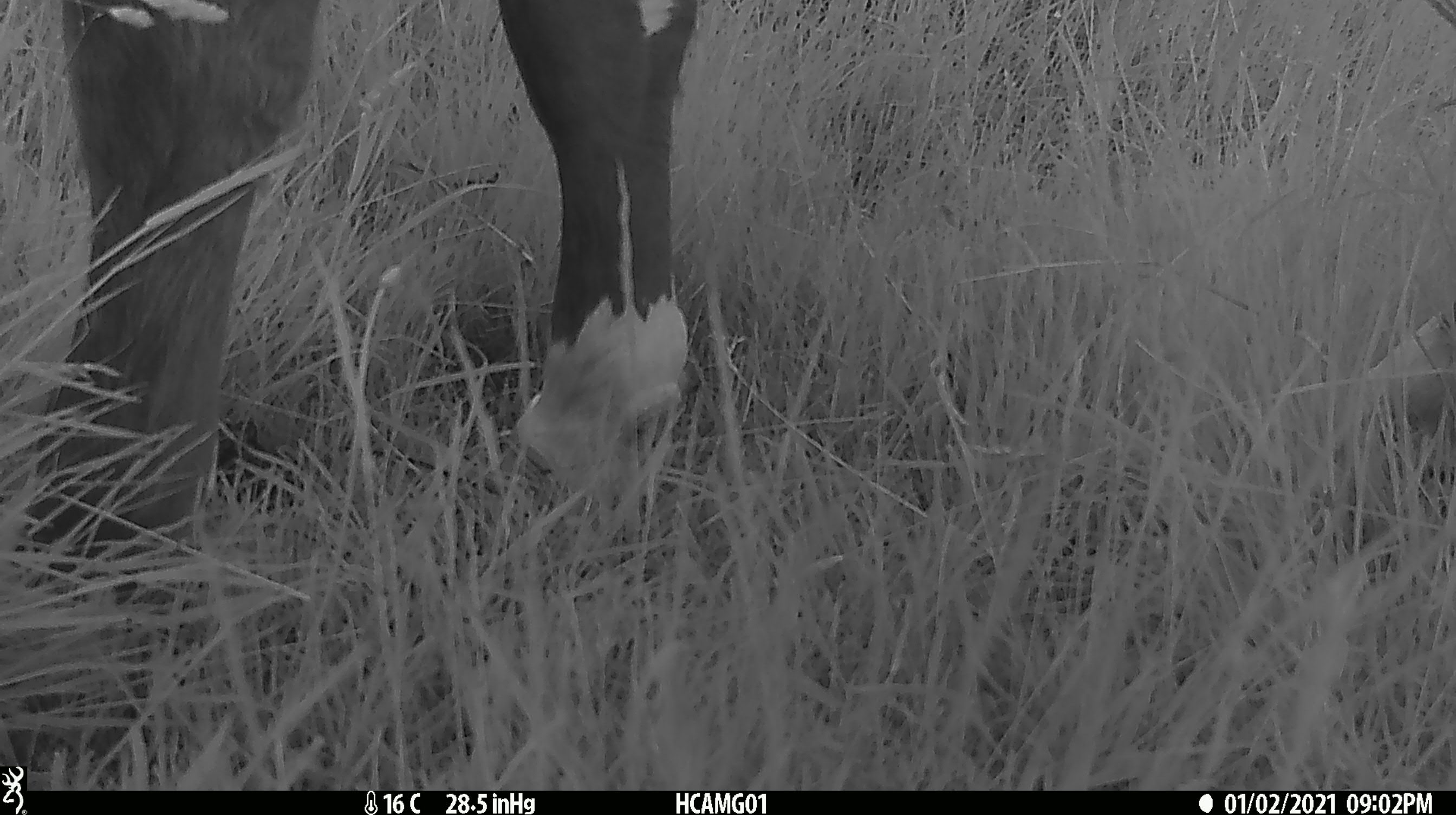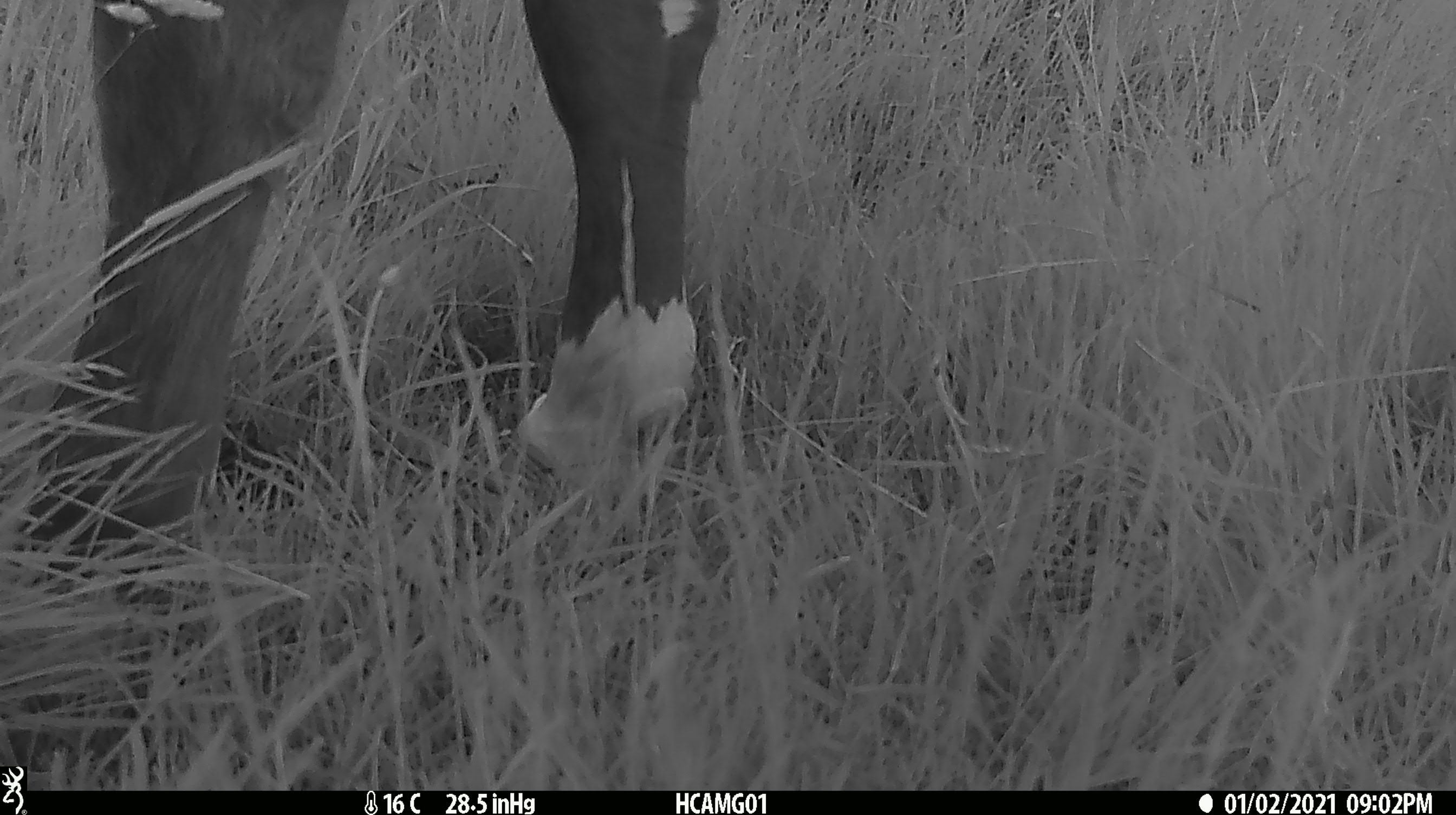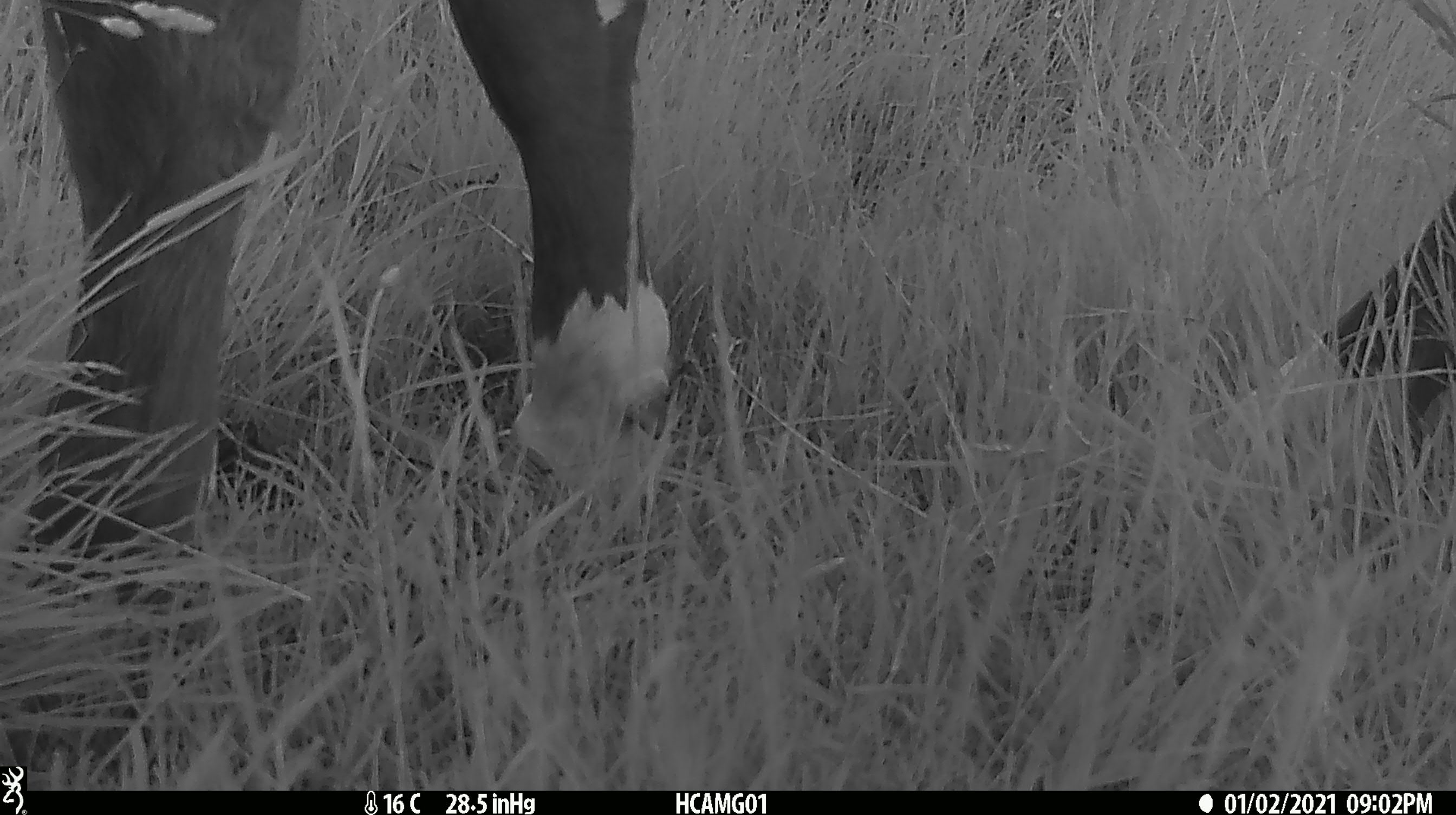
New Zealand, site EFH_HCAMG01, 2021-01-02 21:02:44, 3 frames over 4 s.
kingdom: Animalia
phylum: Chordata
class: Mammalia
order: Artiodactyla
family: Bovidae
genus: Bos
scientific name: Bos taurus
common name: domestic cow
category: cow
Cow (domestic cow) (Bos taurus).